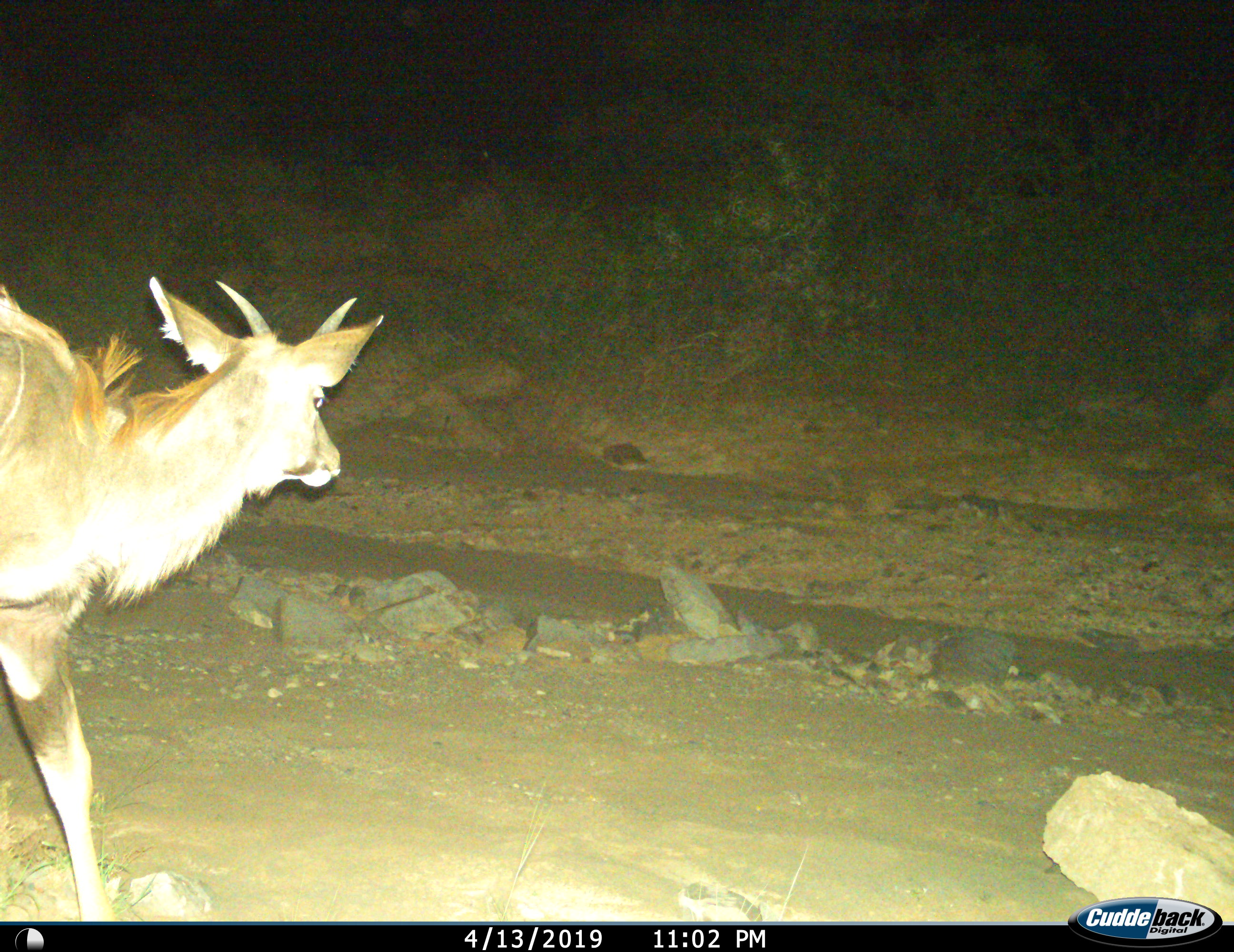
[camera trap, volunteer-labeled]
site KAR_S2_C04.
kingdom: Animalia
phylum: Chordata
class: Mammalia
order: Artiodactyla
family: Bovidae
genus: Tragelaphus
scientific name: Tragelaphus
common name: kudu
Kudu (Tragelaphus), count 1. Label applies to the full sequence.